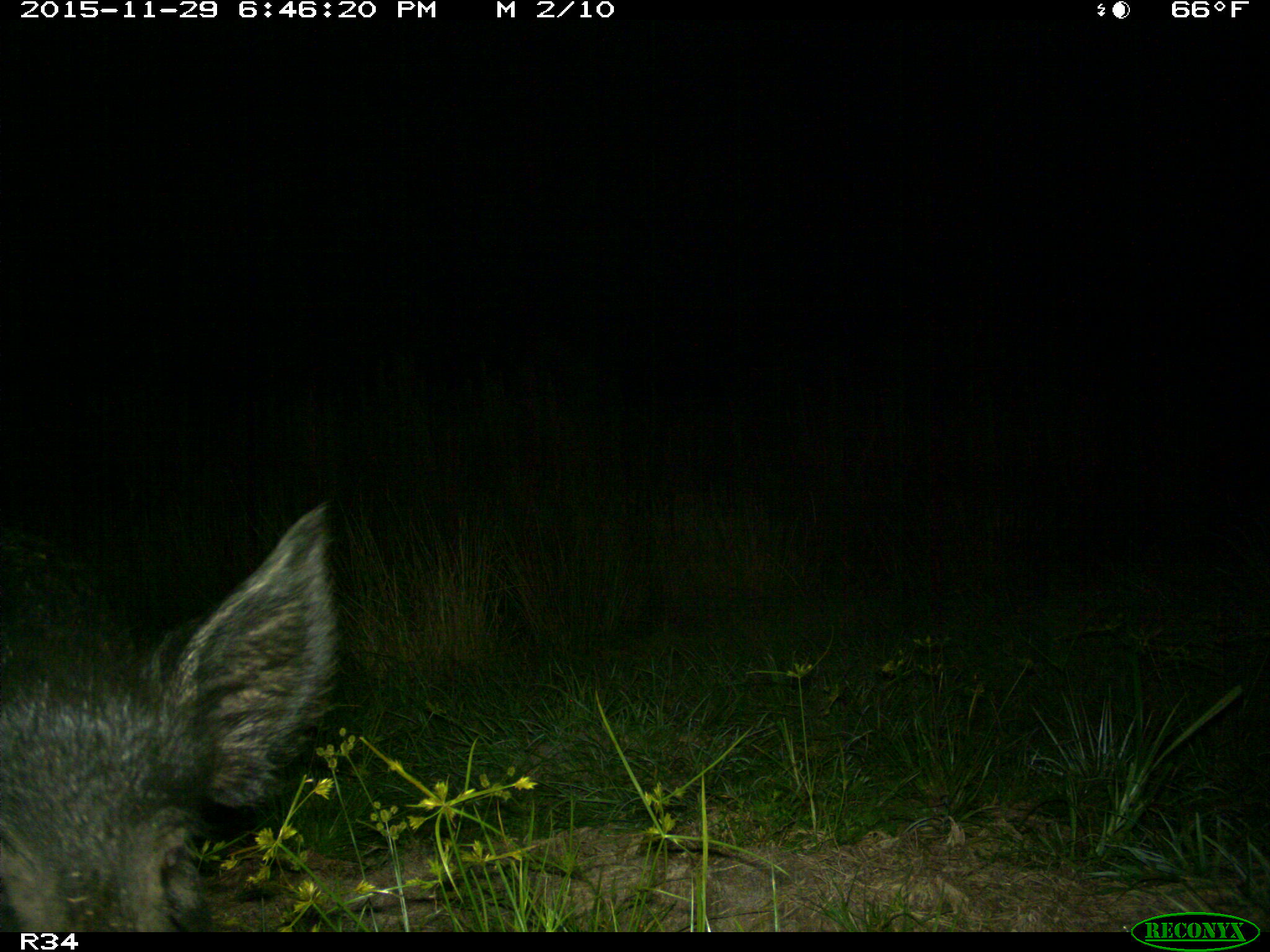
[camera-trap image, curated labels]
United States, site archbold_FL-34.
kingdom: Animalia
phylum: Chordata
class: Mammalia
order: Artiodactyla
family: Suidae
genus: Sus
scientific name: Sus scrofa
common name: wild boar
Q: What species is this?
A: Sus scrofa (wild boar).